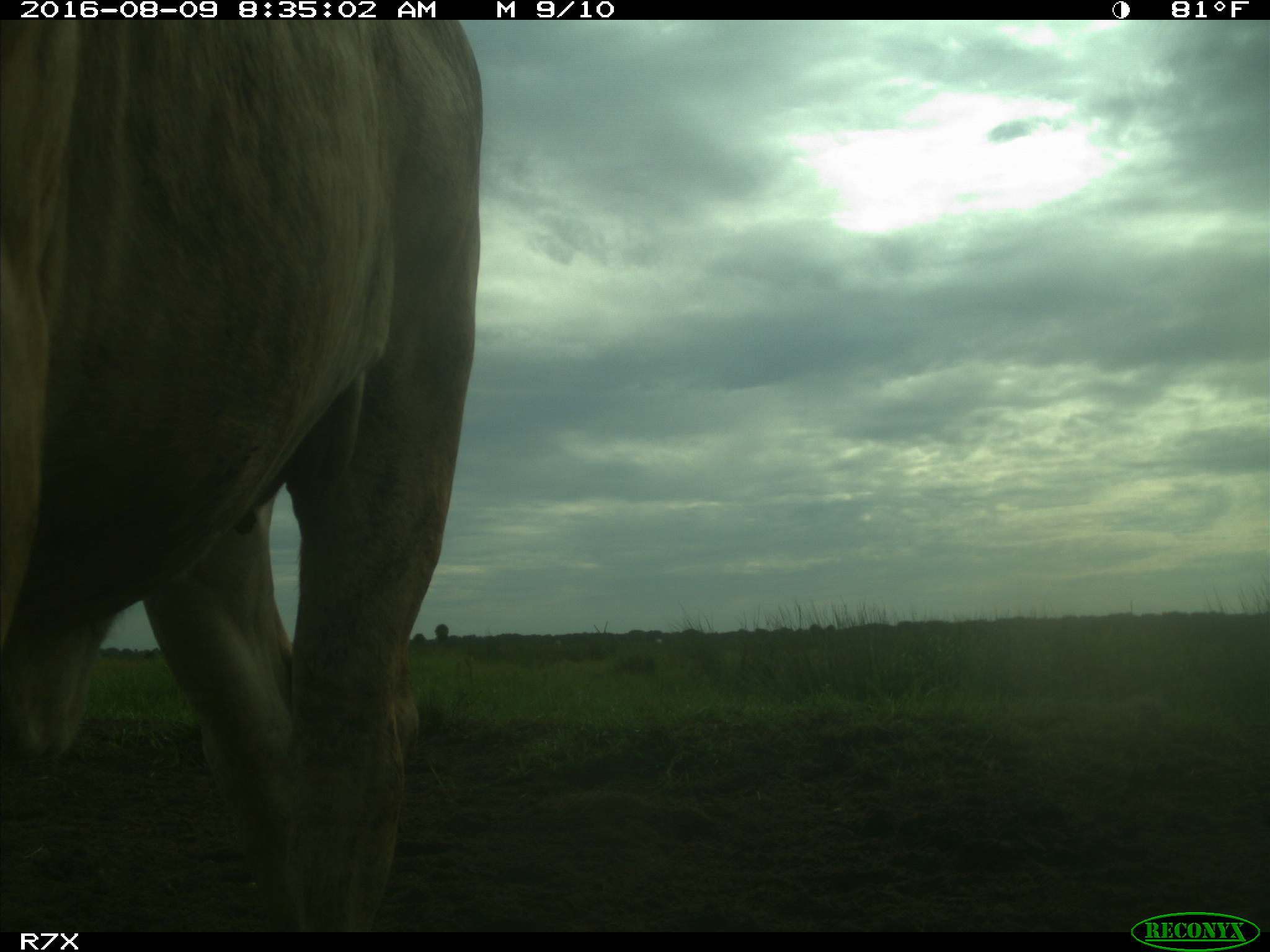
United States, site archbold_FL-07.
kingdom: Animalia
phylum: Chordata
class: Mammalia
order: Artiodactyla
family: Bovidae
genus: Bos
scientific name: Bos taurus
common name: domestic cow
Bos taurus (domestic cow).